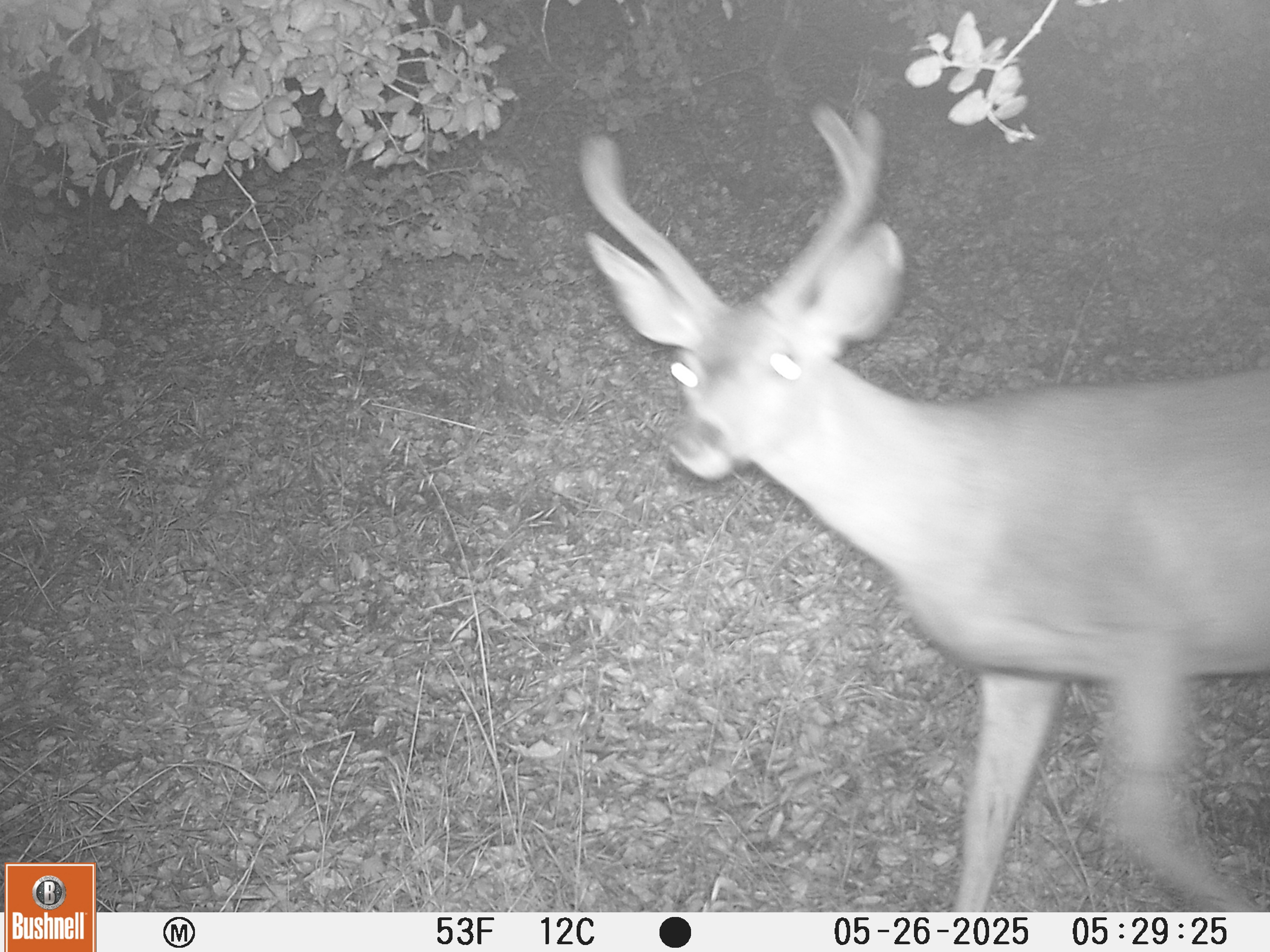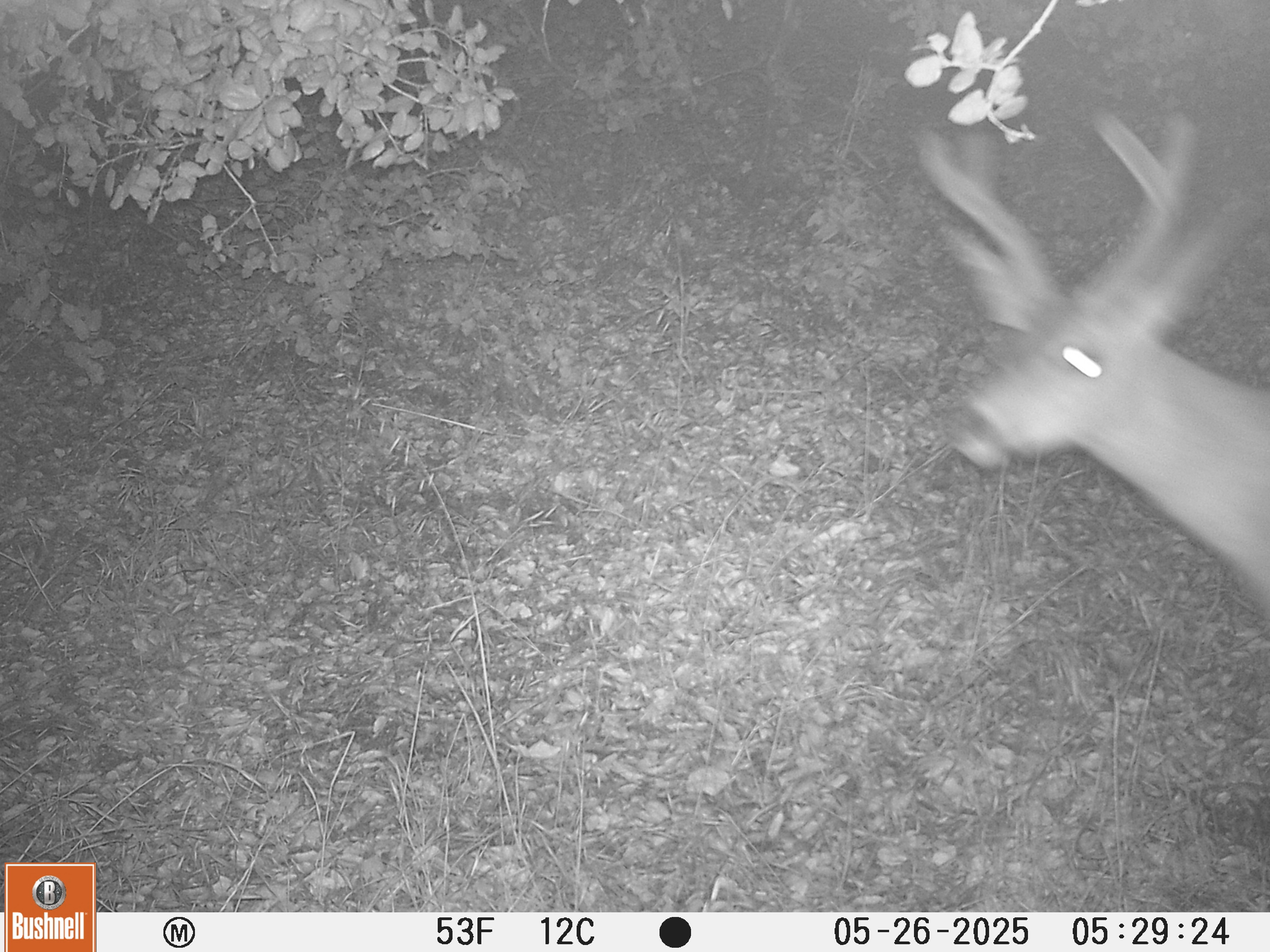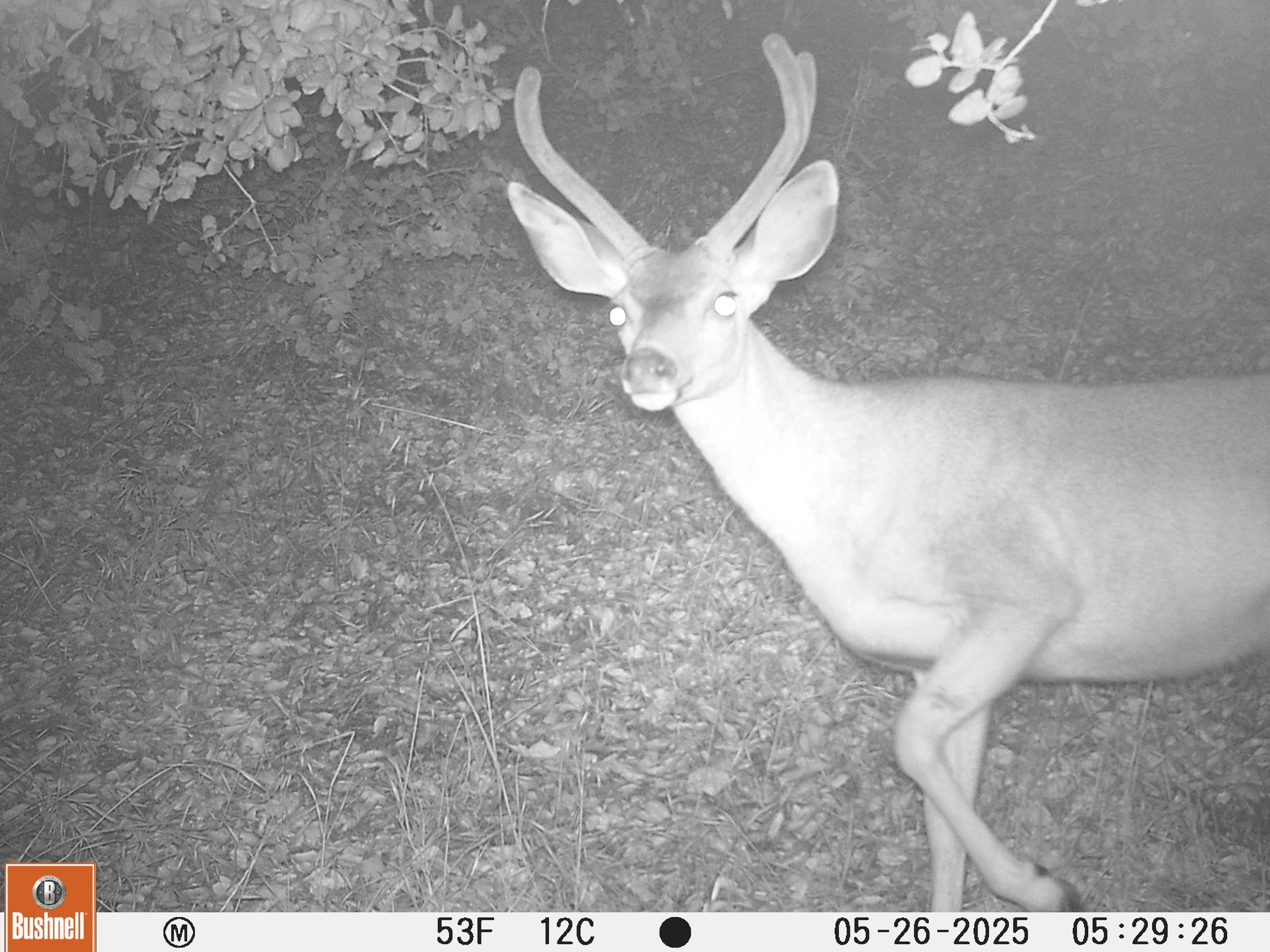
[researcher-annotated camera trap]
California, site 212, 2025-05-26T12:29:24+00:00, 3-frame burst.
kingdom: Animalia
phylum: Chordata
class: Mammalia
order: Artiodactyla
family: Cervidae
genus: Odocoileus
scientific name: Odocoileus hemionus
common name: mule deer